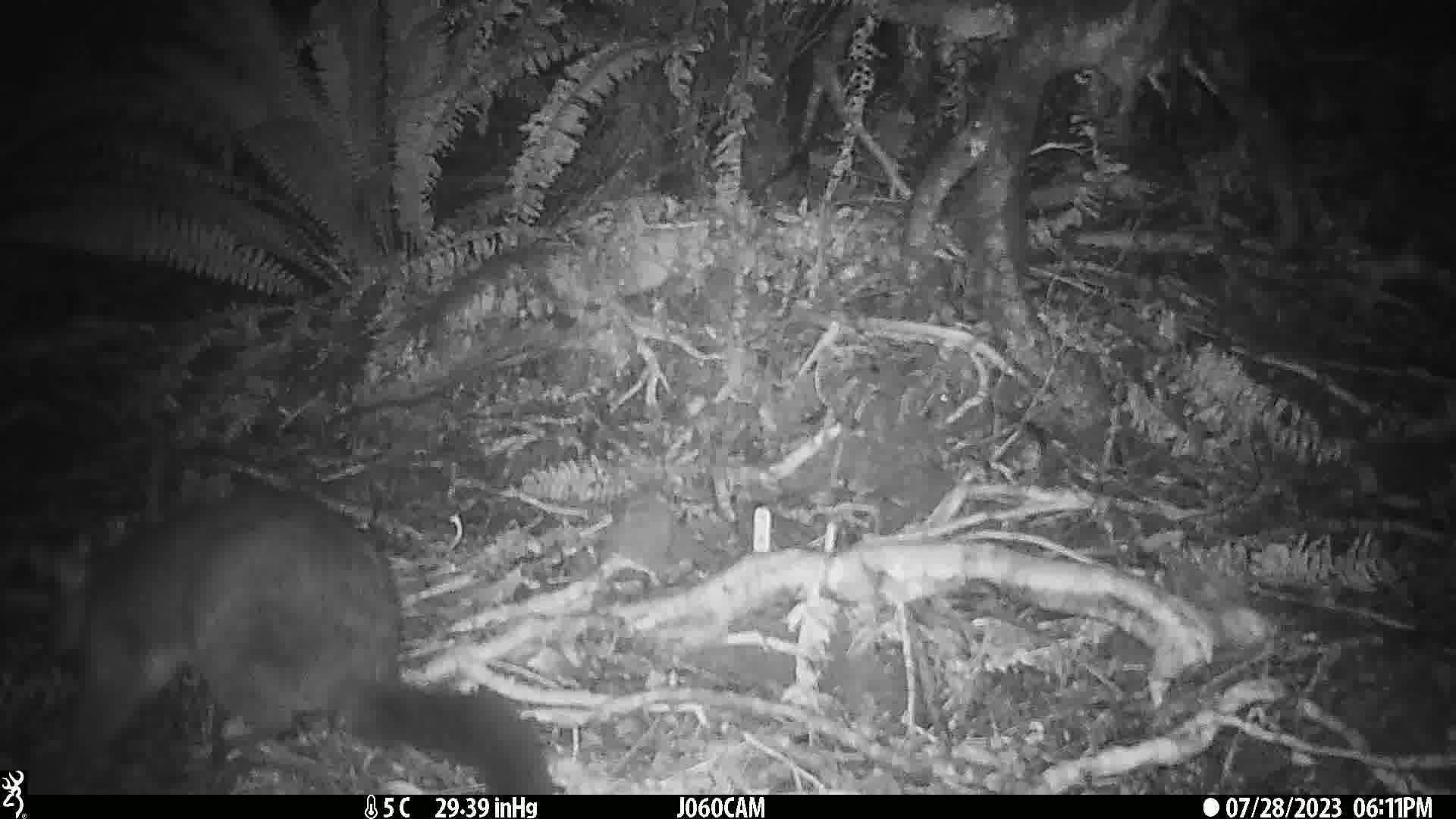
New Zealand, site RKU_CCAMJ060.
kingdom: Animalia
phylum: Chordata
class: Mammalia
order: Diprotodontia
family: Phalangeridae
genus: Trichosurus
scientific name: Trichosurus vulpecula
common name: common brushtail possum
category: possum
Possum (common brushtail possum) (Trichosurus vulpecula).